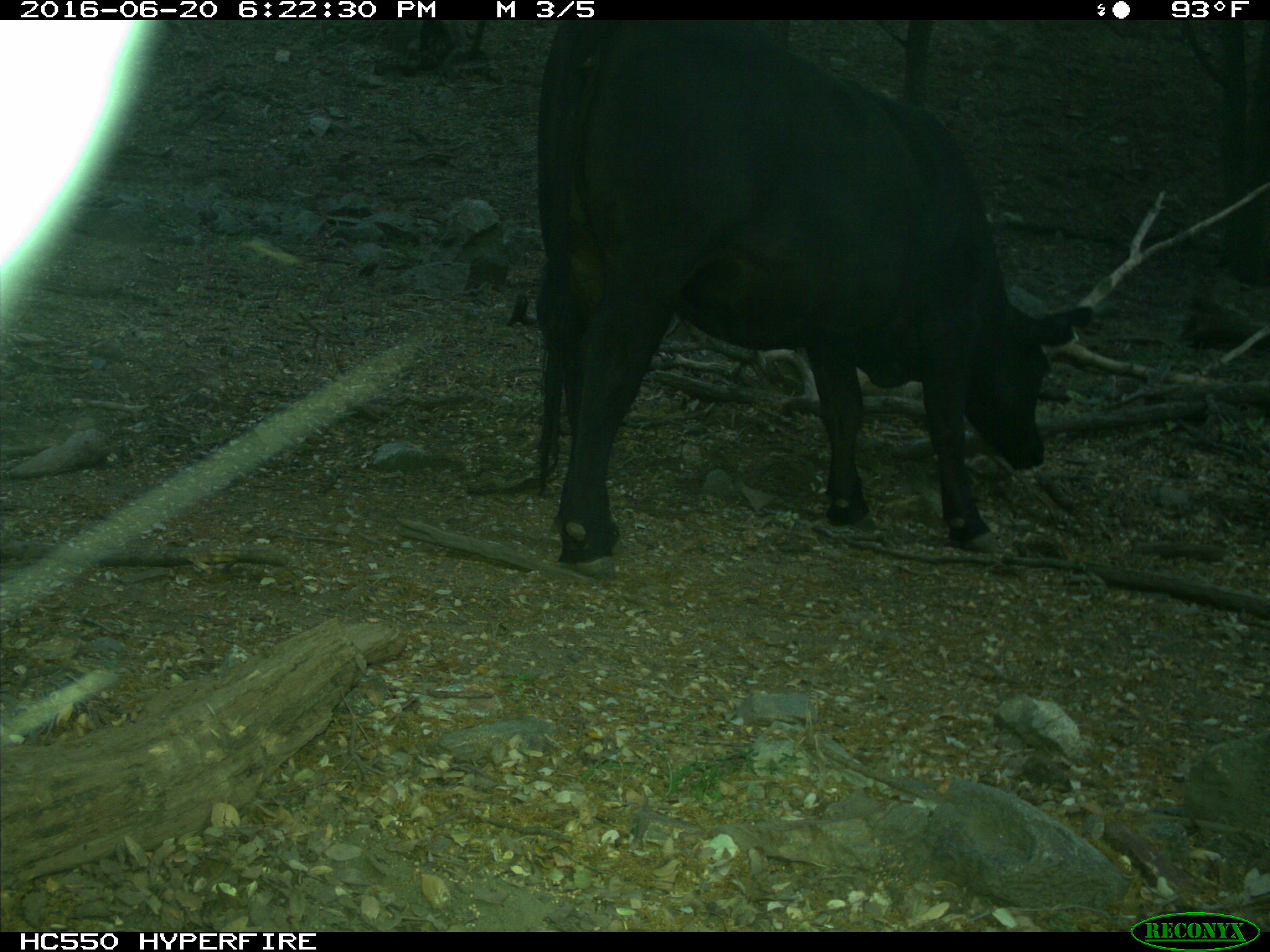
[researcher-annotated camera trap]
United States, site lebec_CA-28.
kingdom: Animalia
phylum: Chordata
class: Mammalia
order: Artiodactyla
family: Bovidae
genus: Bos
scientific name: Bos taurus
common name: domestic cow